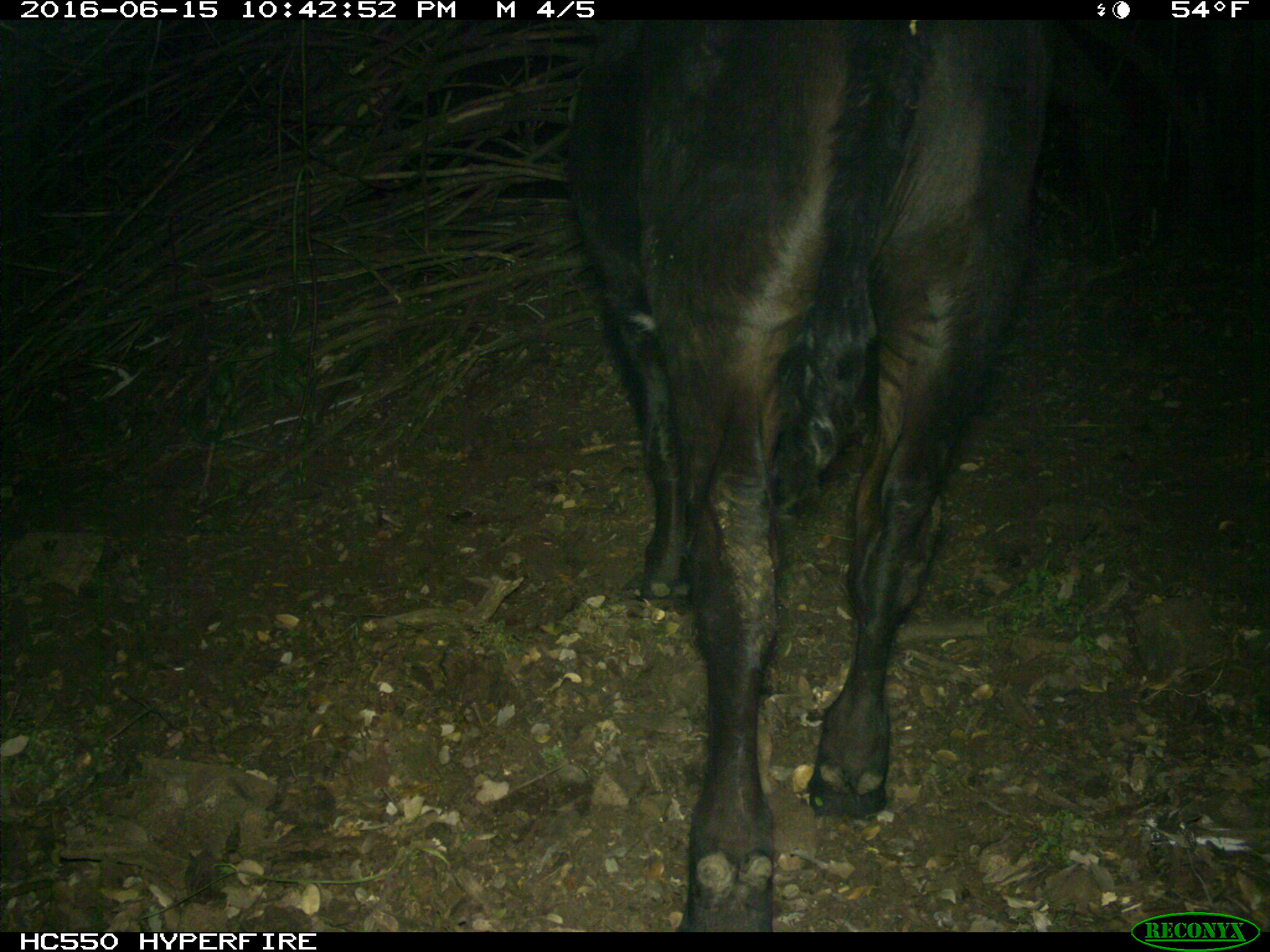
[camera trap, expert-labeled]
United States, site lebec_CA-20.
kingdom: Animalia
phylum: Chordata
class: Mammalia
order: Artiodactyla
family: Bovidae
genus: Bos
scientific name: Bos taurus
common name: domestic cow